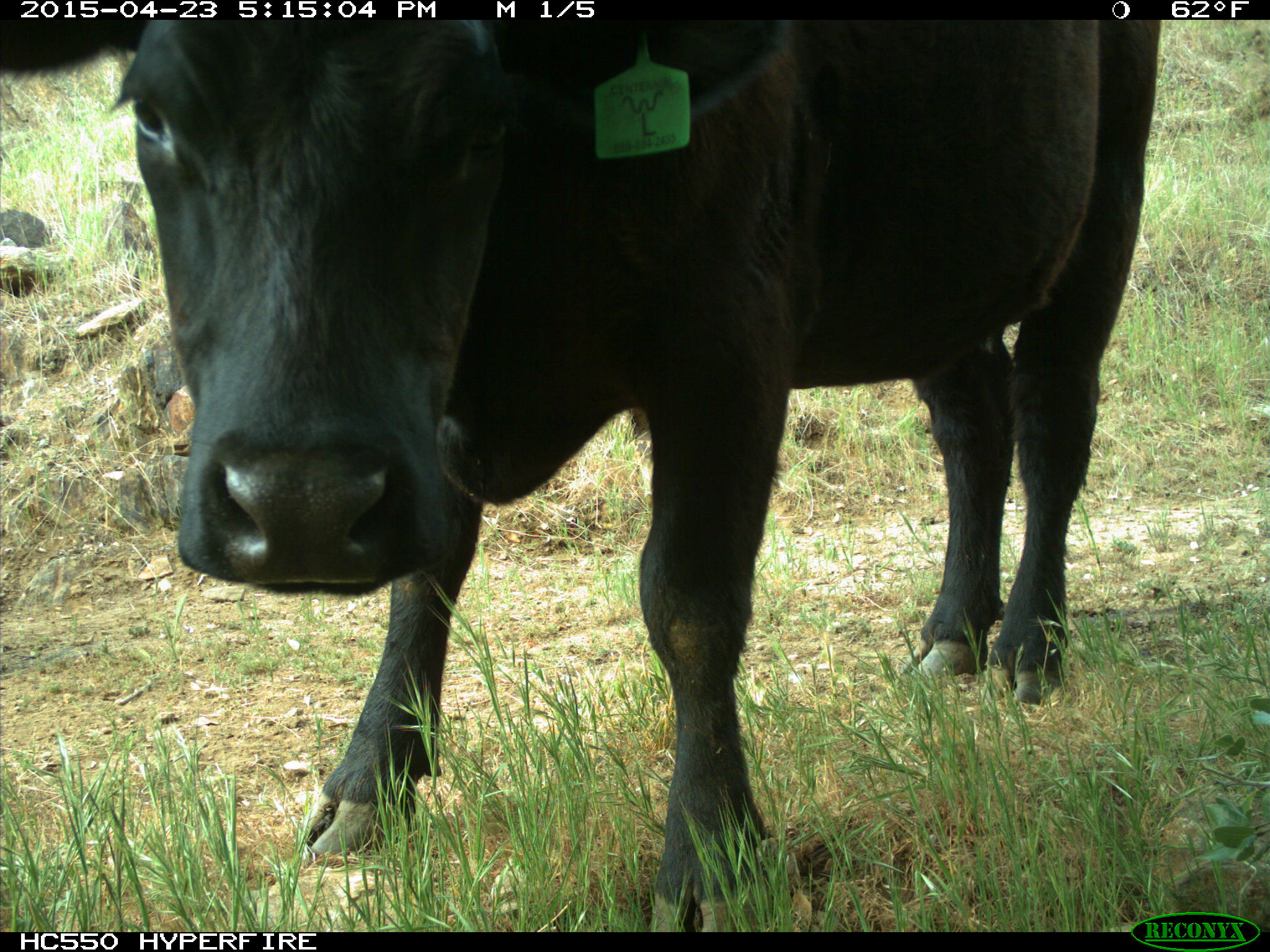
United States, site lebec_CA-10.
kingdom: Animalia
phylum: Chordata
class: Mammalia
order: Artiodactyla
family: Bovidae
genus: Bos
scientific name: Bos taurus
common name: domestic cow